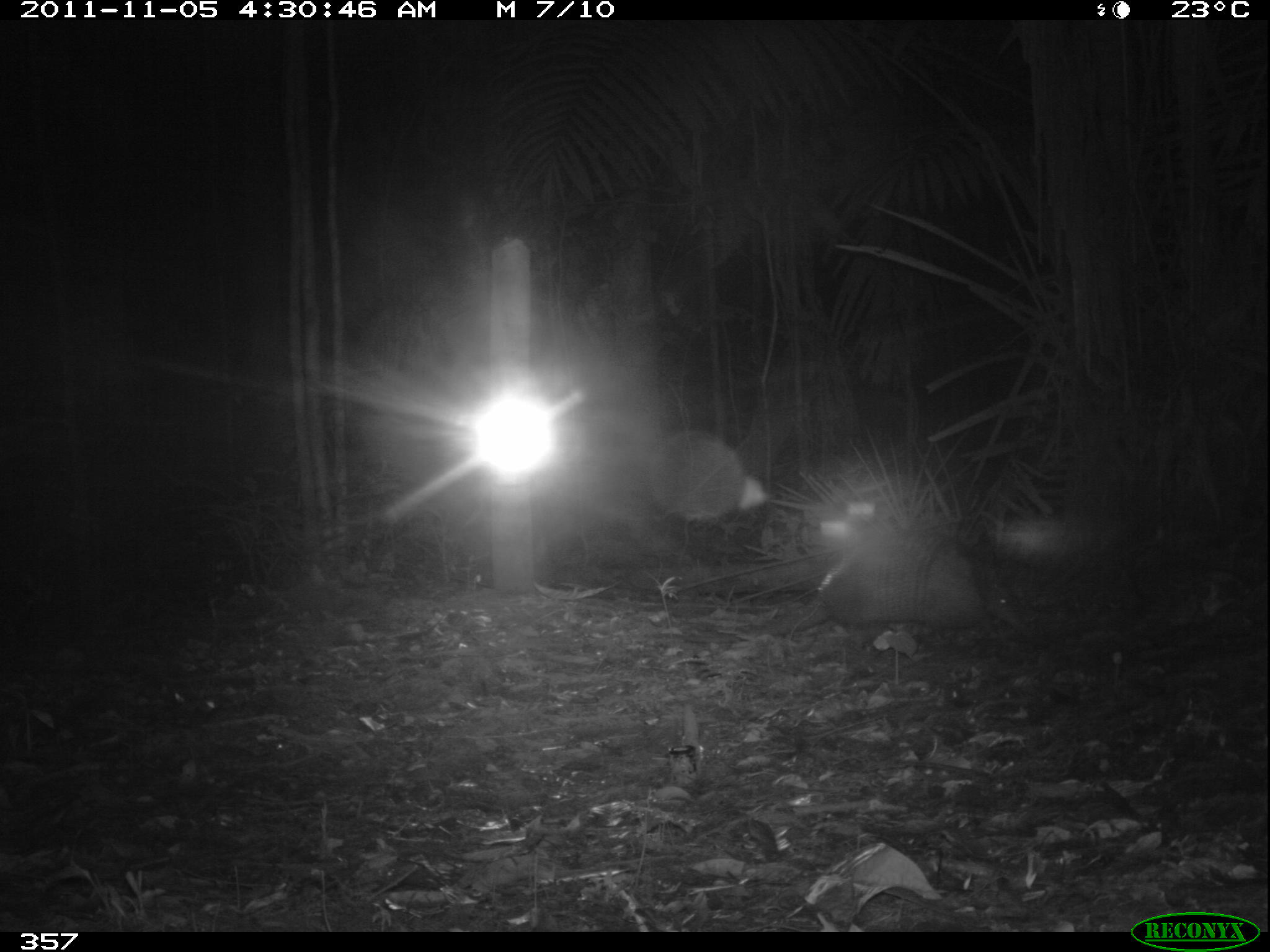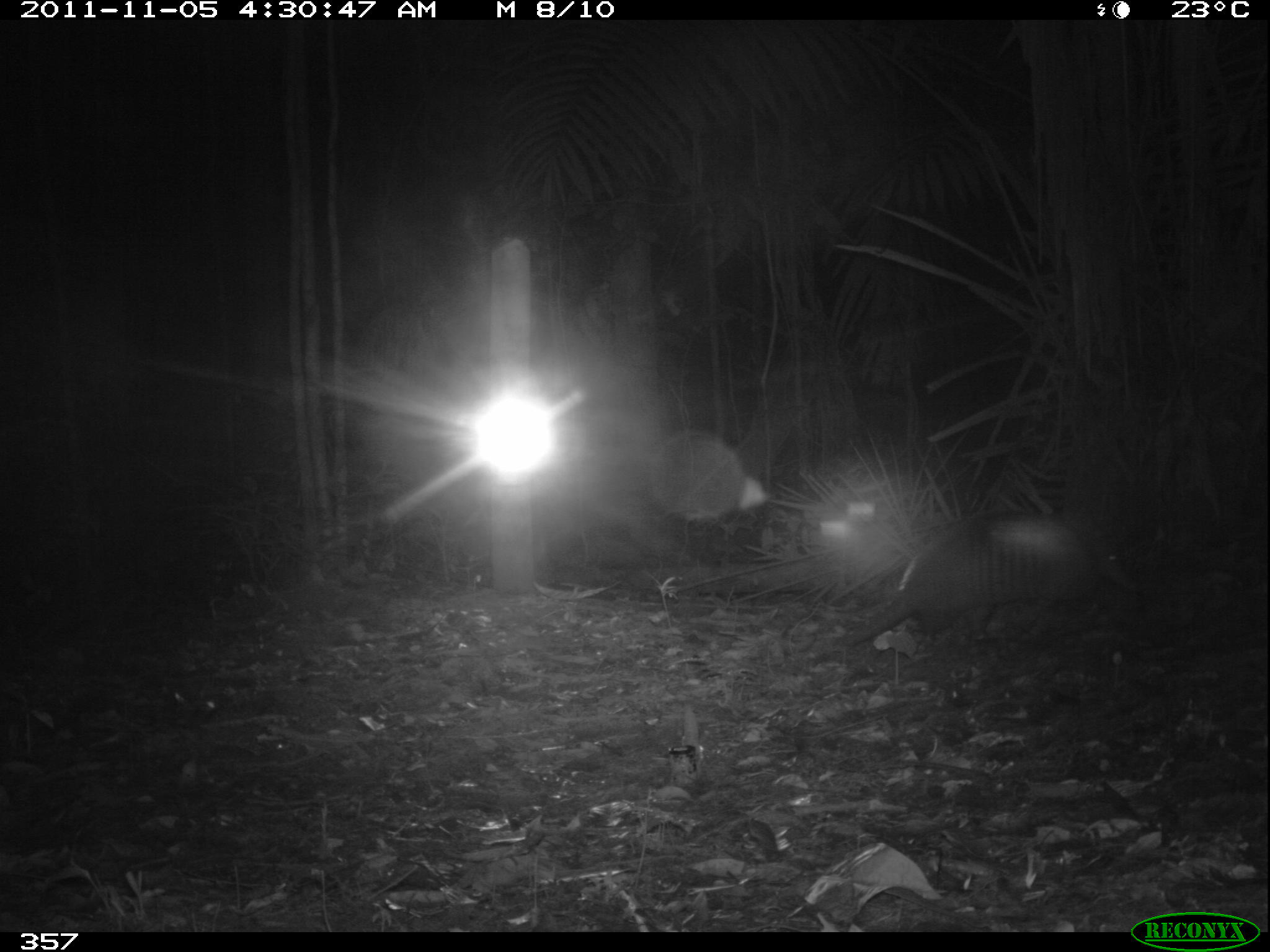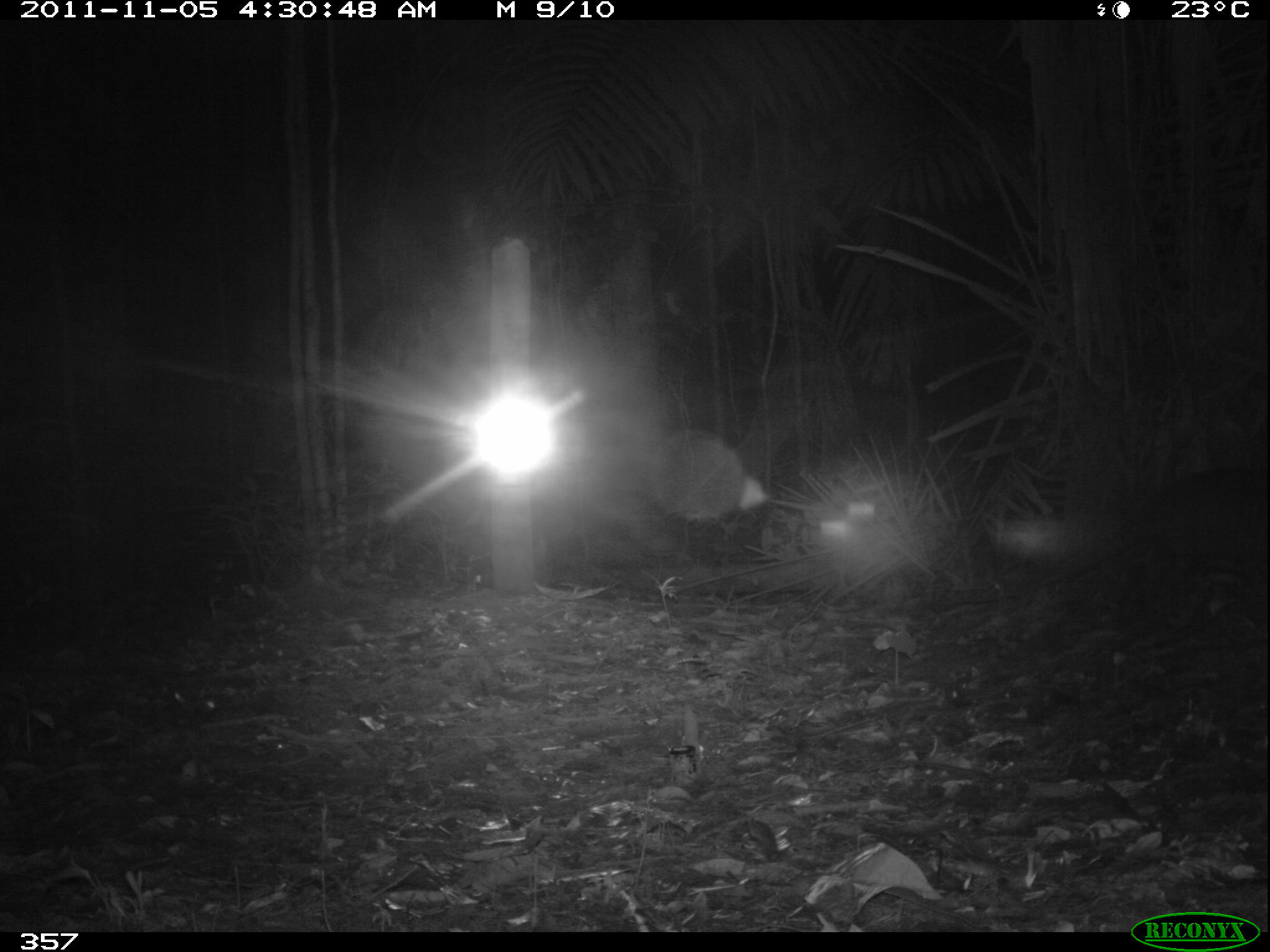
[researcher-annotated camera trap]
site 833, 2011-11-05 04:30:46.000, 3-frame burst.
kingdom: Animalia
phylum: Chordata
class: Mammalia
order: Cingulata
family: Dasypodidae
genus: Dasypus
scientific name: Dasypus kappleri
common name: greater long-nosed armadillo